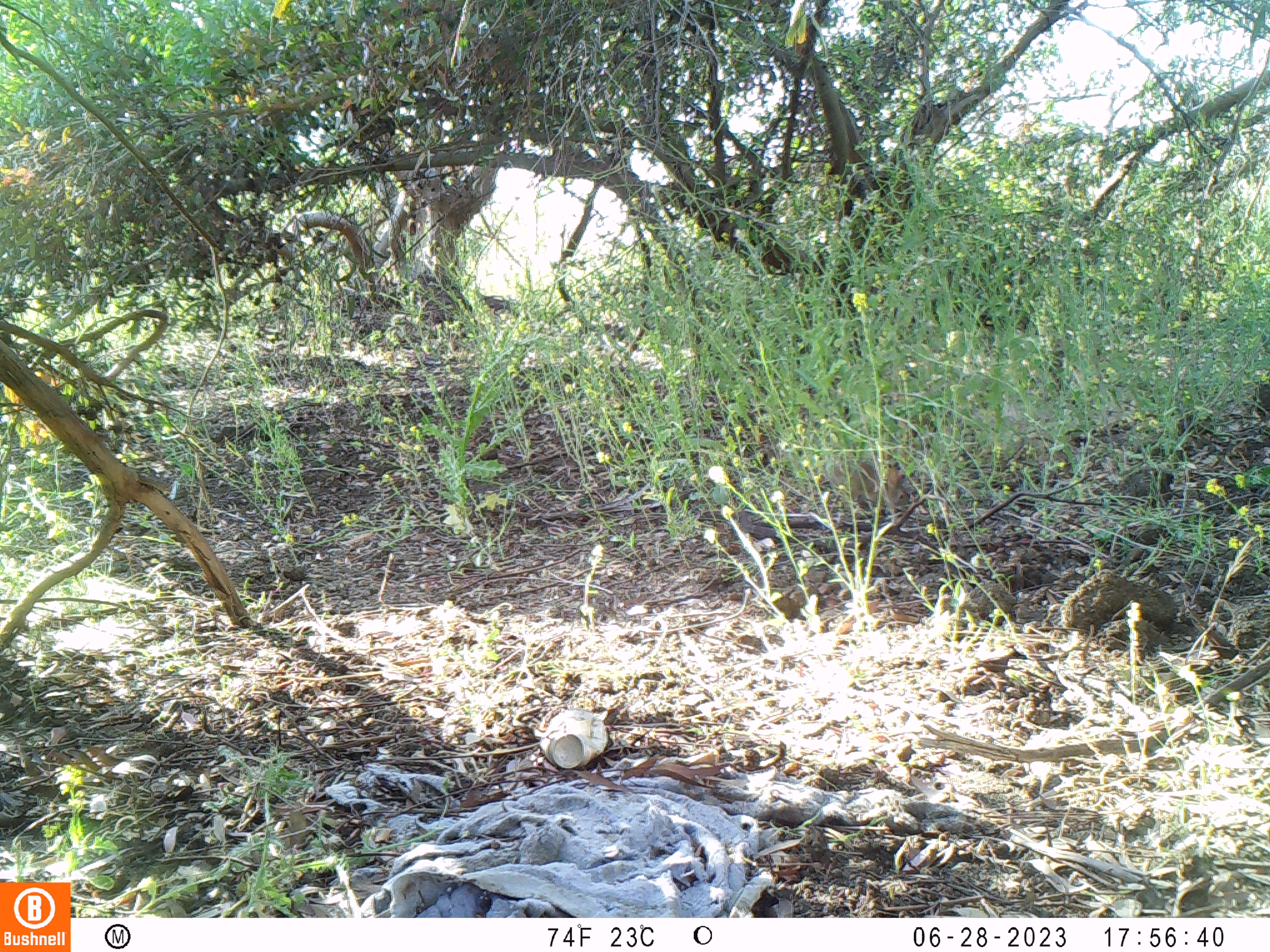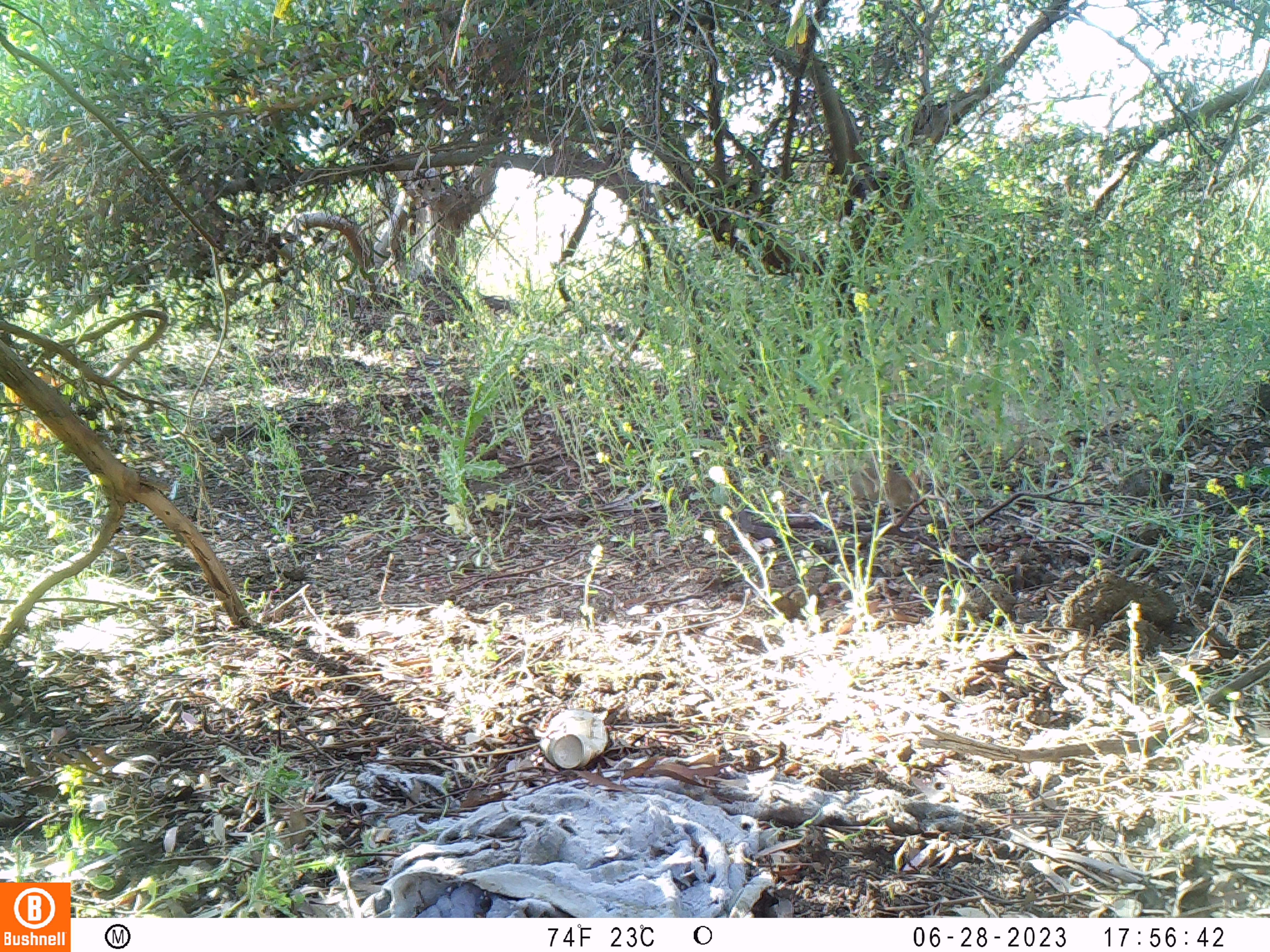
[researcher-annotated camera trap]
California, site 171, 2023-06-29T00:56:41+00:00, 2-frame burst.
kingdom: Animalia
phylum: Chordata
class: Mammalia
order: Rodentia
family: Sciuridae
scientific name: Sciuridae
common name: squirrel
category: unknown squirrel